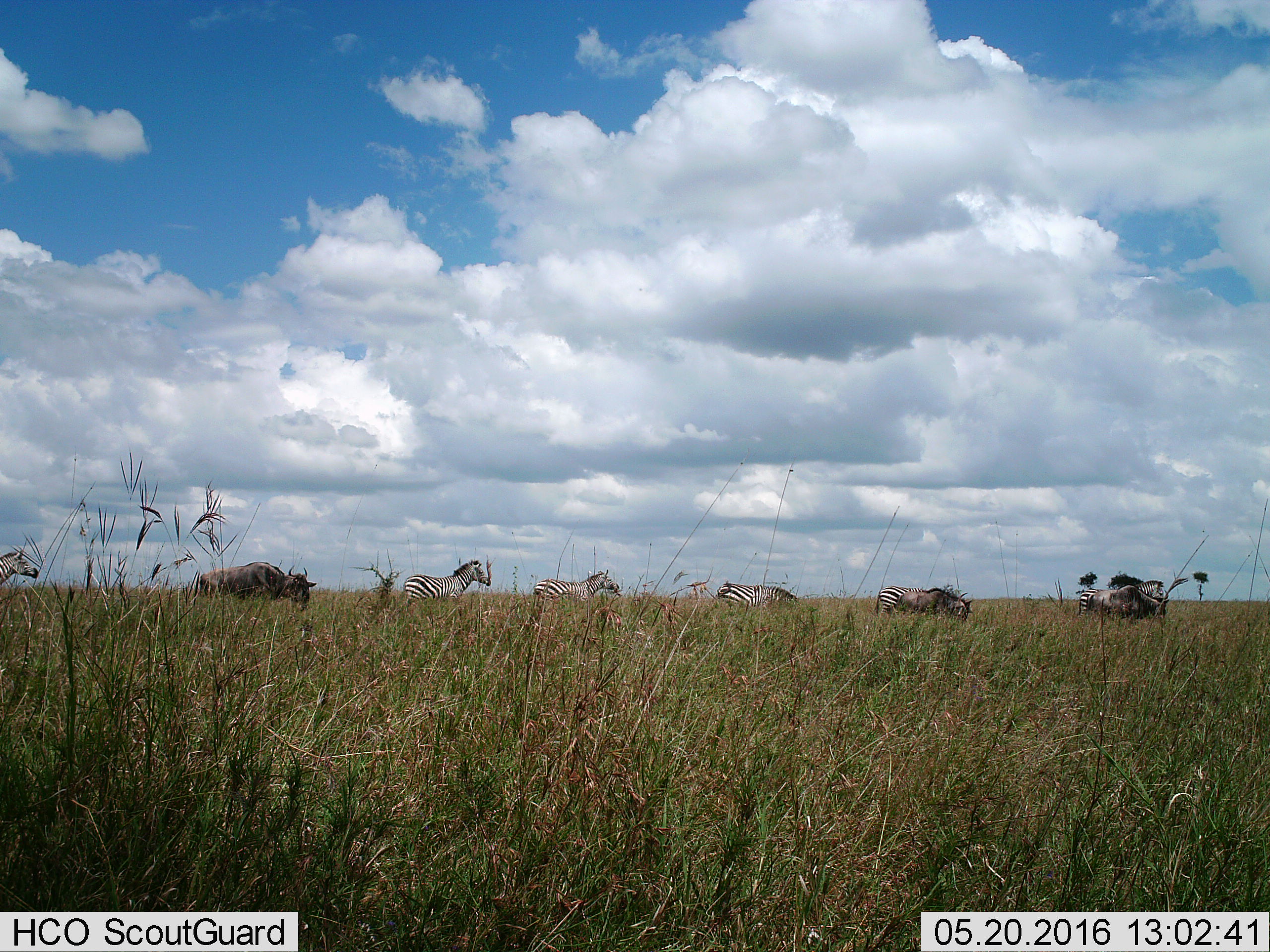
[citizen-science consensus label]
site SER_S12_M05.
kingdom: Animalia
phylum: Chordata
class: Mammalia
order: Artiodactyla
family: Bovidae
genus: Connochaetes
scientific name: Connochaetes taurinus taurinus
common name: blue wildebeest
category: wildebeestblue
Wildebeestblue (blue wildebeest) (Connochaetes taurinus taurinus), count 3. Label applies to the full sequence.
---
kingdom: Animalia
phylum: Chordata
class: Mammalia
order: Perissodactyla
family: Equidae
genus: Equus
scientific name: Equus quagga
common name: plains zebra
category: zebraplains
Zebraplains (plains zebra) (Equus quagga), count 6. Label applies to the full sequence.